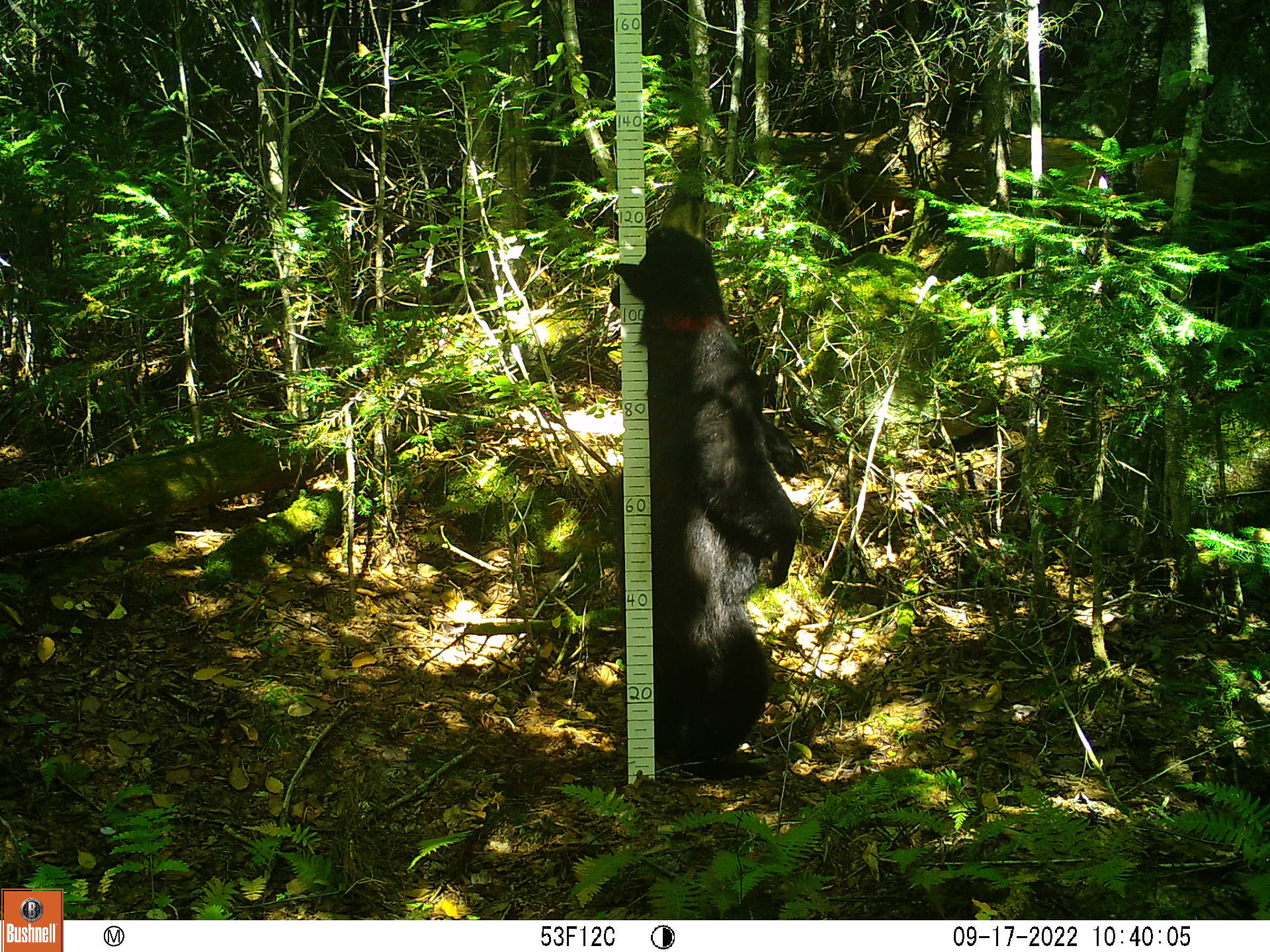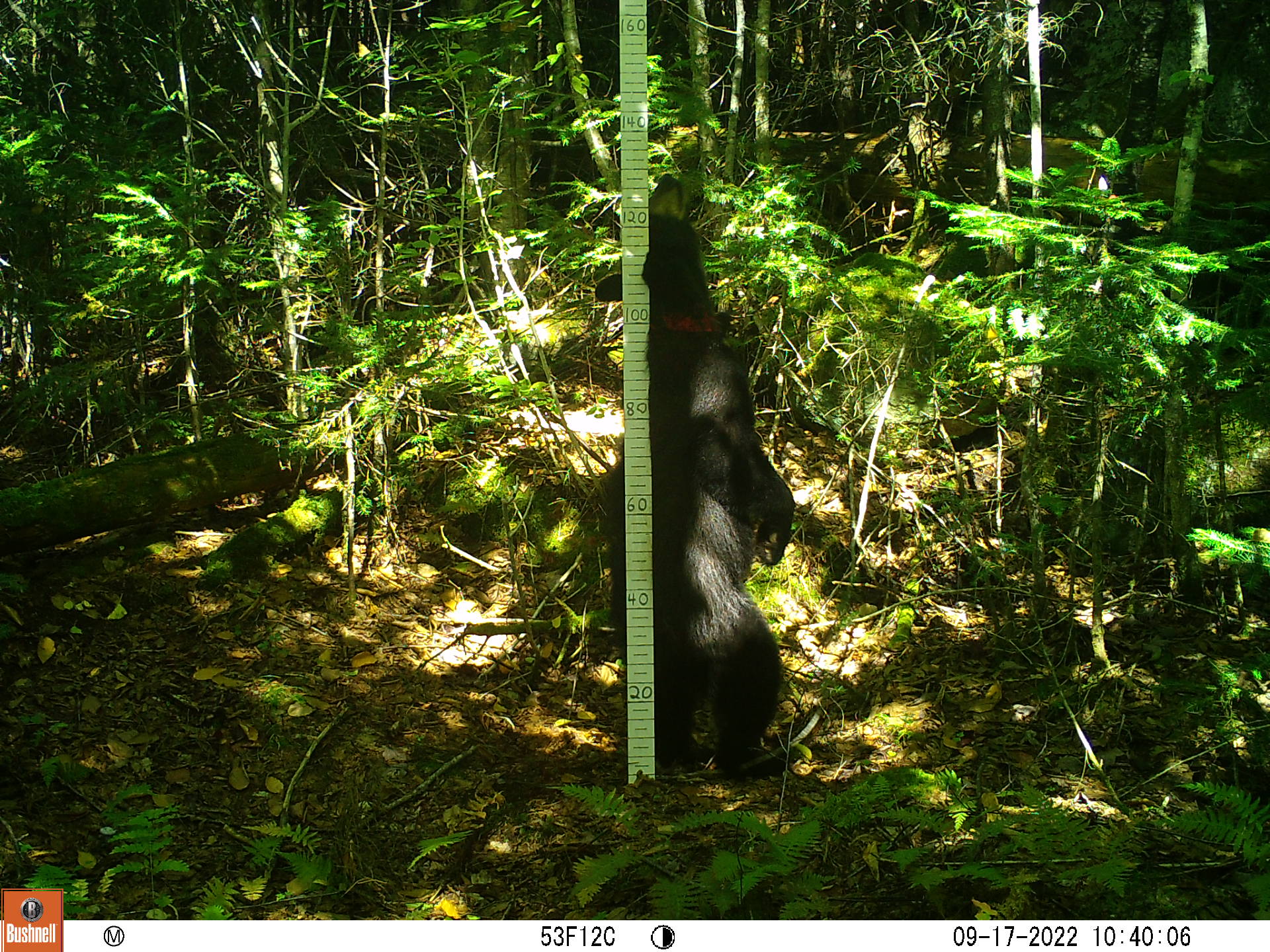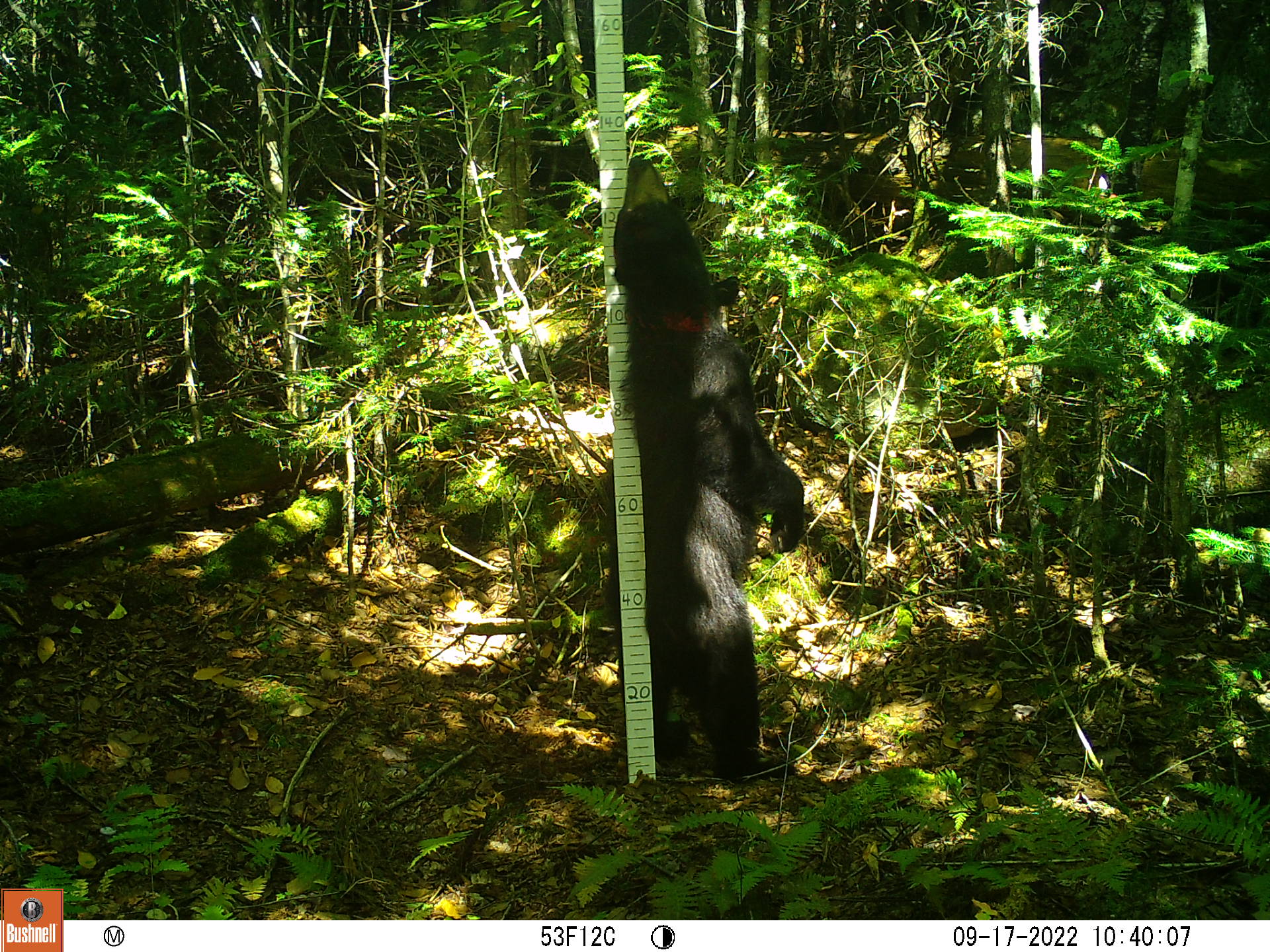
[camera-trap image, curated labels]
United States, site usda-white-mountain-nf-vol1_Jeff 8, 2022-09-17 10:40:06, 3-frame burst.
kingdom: Animalia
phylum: Chordata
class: Mammalia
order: Carnivora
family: Ursidae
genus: Ursus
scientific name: Ursus americanus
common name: black bear